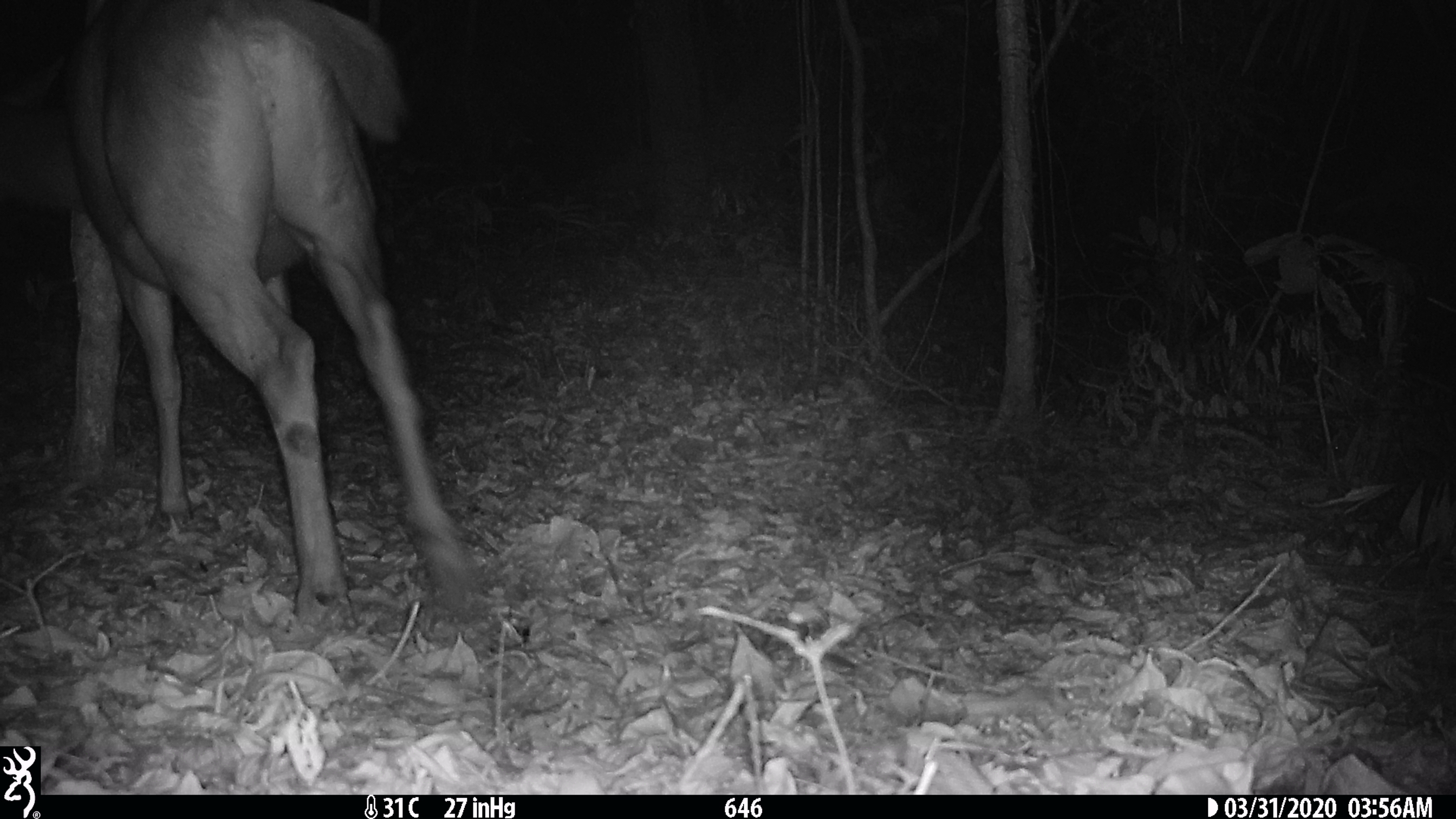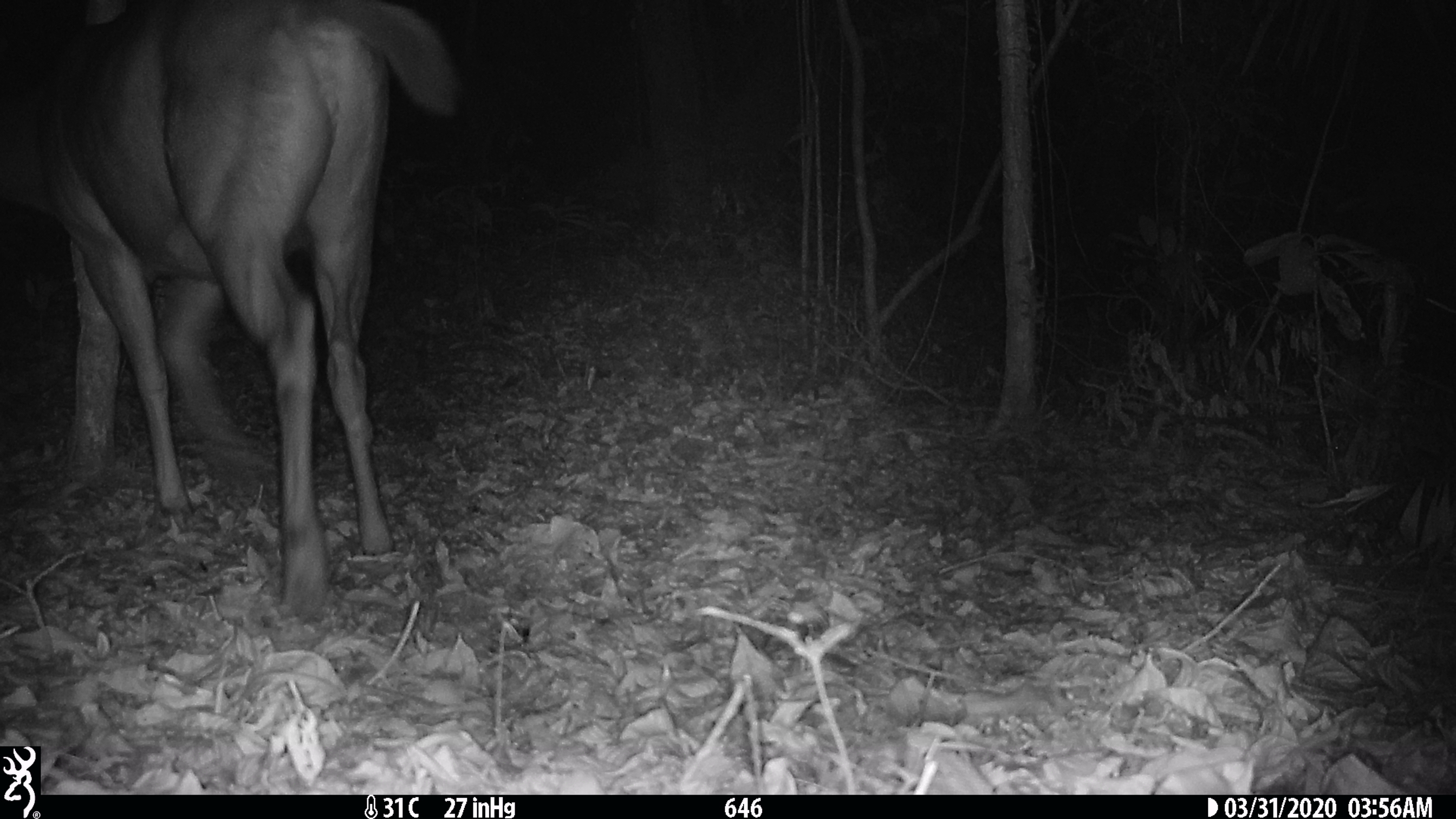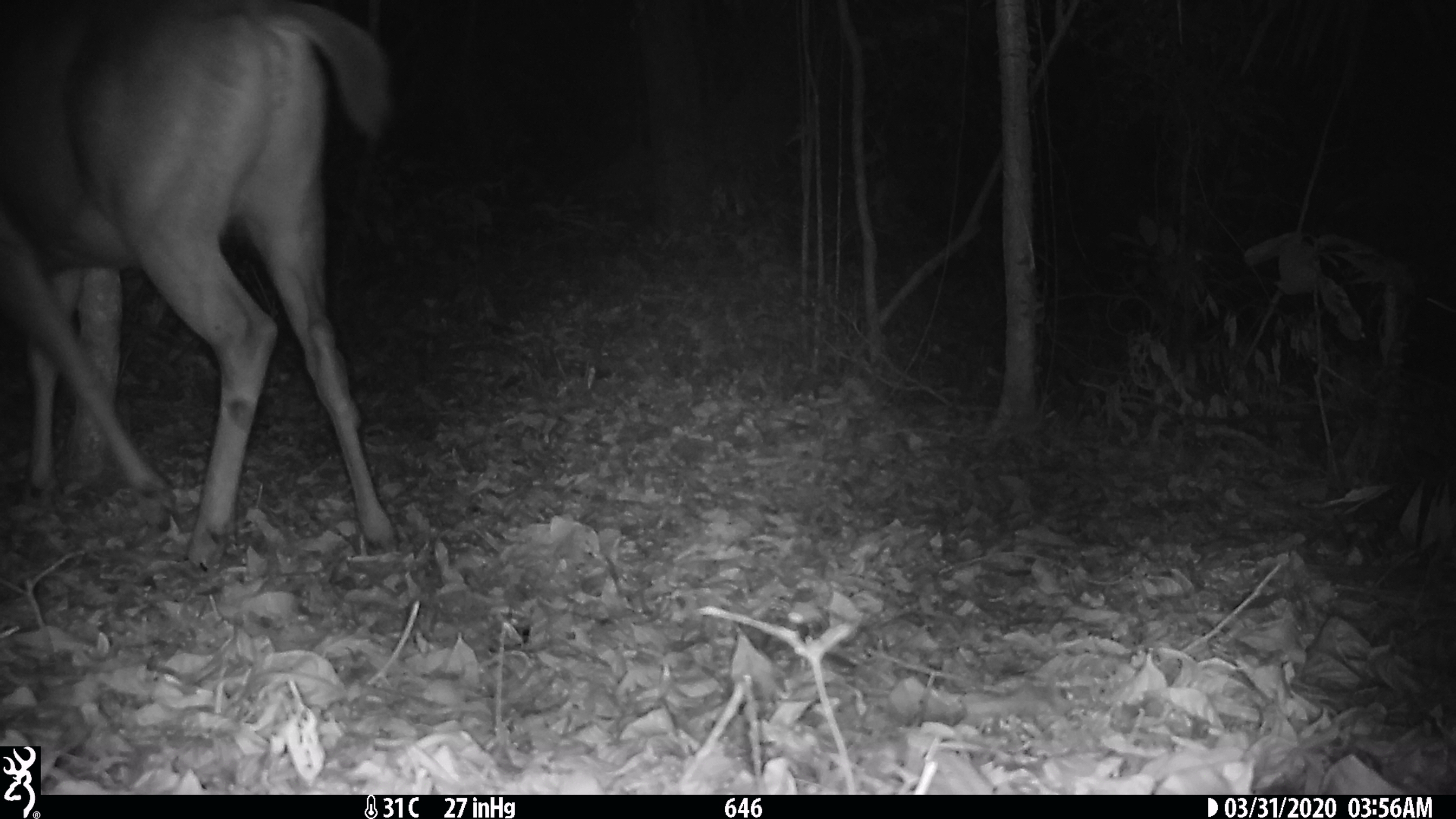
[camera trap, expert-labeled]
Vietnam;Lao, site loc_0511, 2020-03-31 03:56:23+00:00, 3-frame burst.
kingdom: Animalia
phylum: Chordata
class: Mammalia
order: Artiodactyla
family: Cervidae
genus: Rusa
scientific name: Rusa unicolor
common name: sambar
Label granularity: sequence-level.